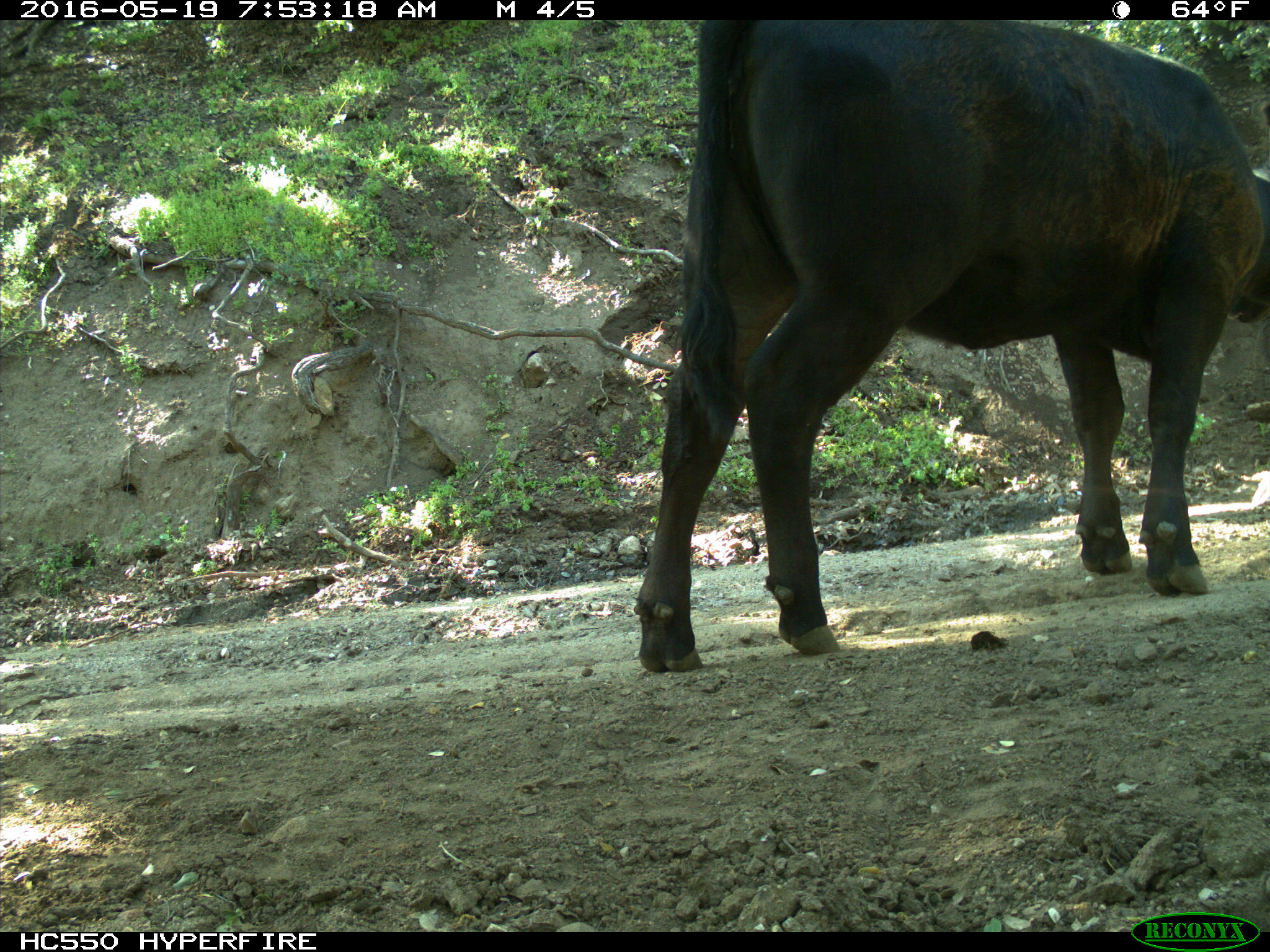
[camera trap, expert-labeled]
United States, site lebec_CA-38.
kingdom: Animalia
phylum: Chordata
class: Mammalia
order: Artiodactyla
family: Bovidae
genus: Bos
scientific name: Bos taurus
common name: domestic cow